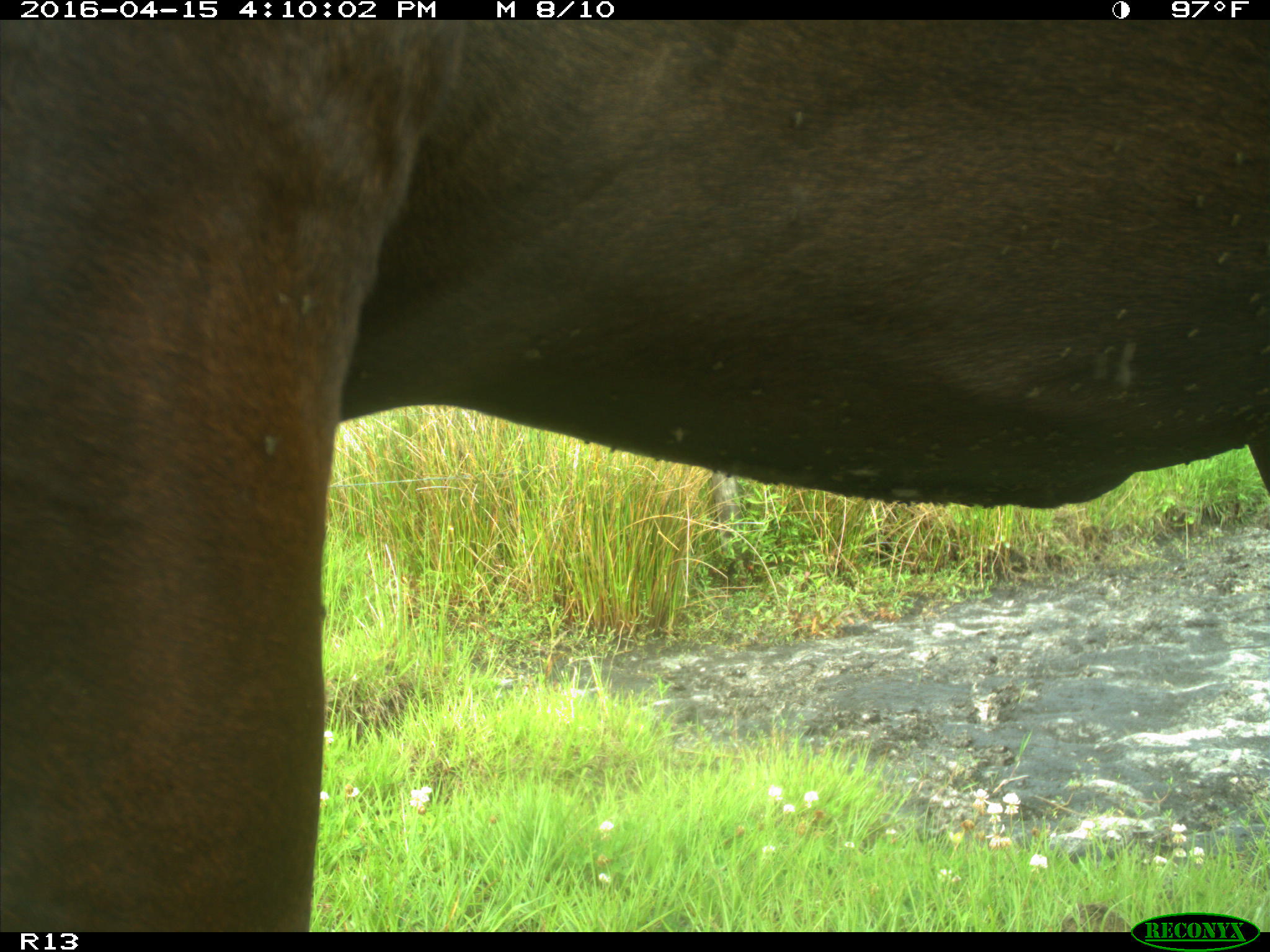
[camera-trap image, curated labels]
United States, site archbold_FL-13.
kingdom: Animalia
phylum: Chordata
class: Mammalia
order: Artiodactyla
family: Bovidae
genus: Bos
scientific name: Bos taurus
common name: domestic cow